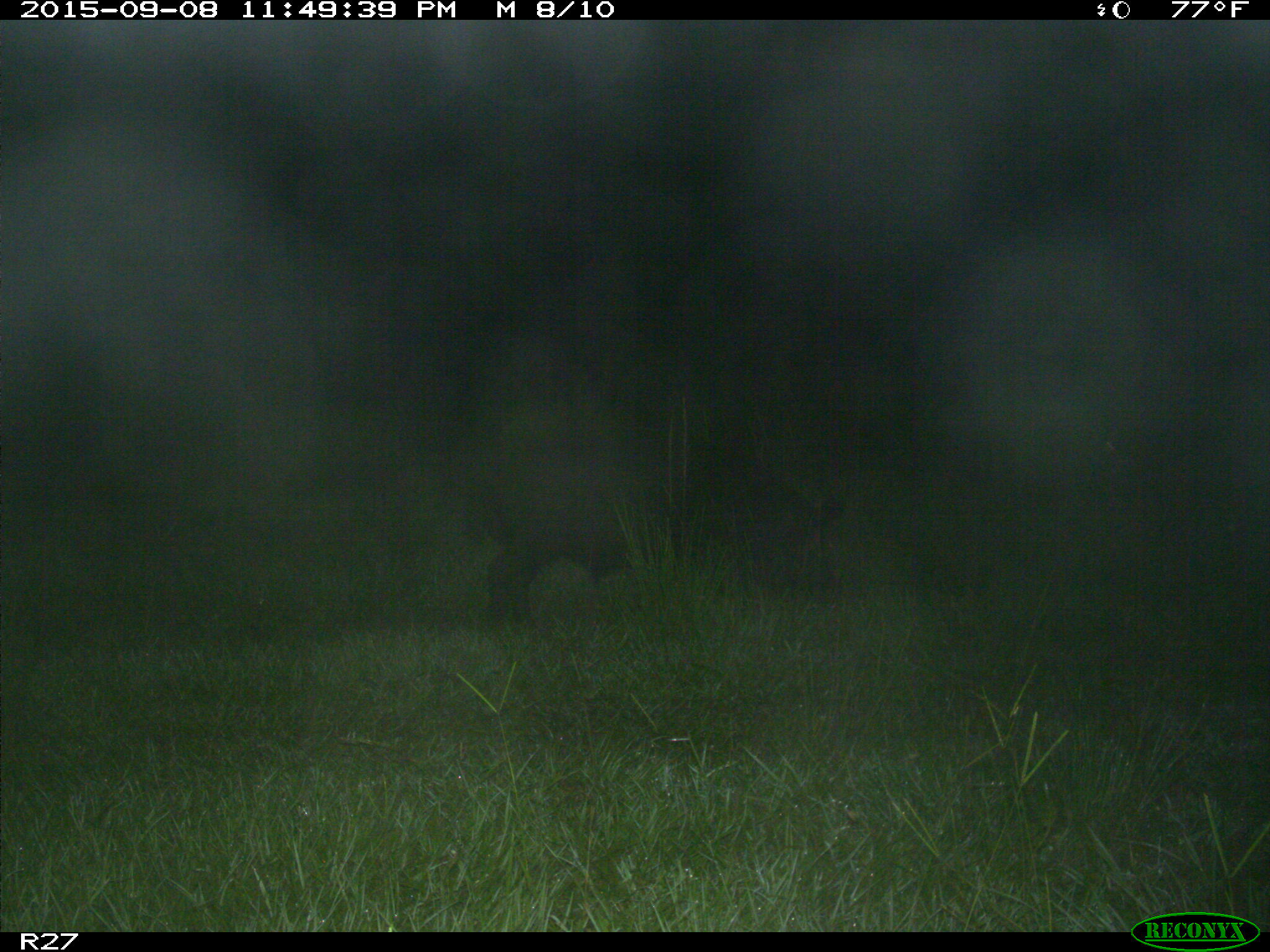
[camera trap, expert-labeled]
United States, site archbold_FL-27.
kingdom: Animalia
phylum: Chordata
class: Mammalia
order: Artiodactyla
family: Suidae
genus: Sus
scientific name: Sus scrofa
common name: wild boar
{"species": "Sus scrofa (wild boar)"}